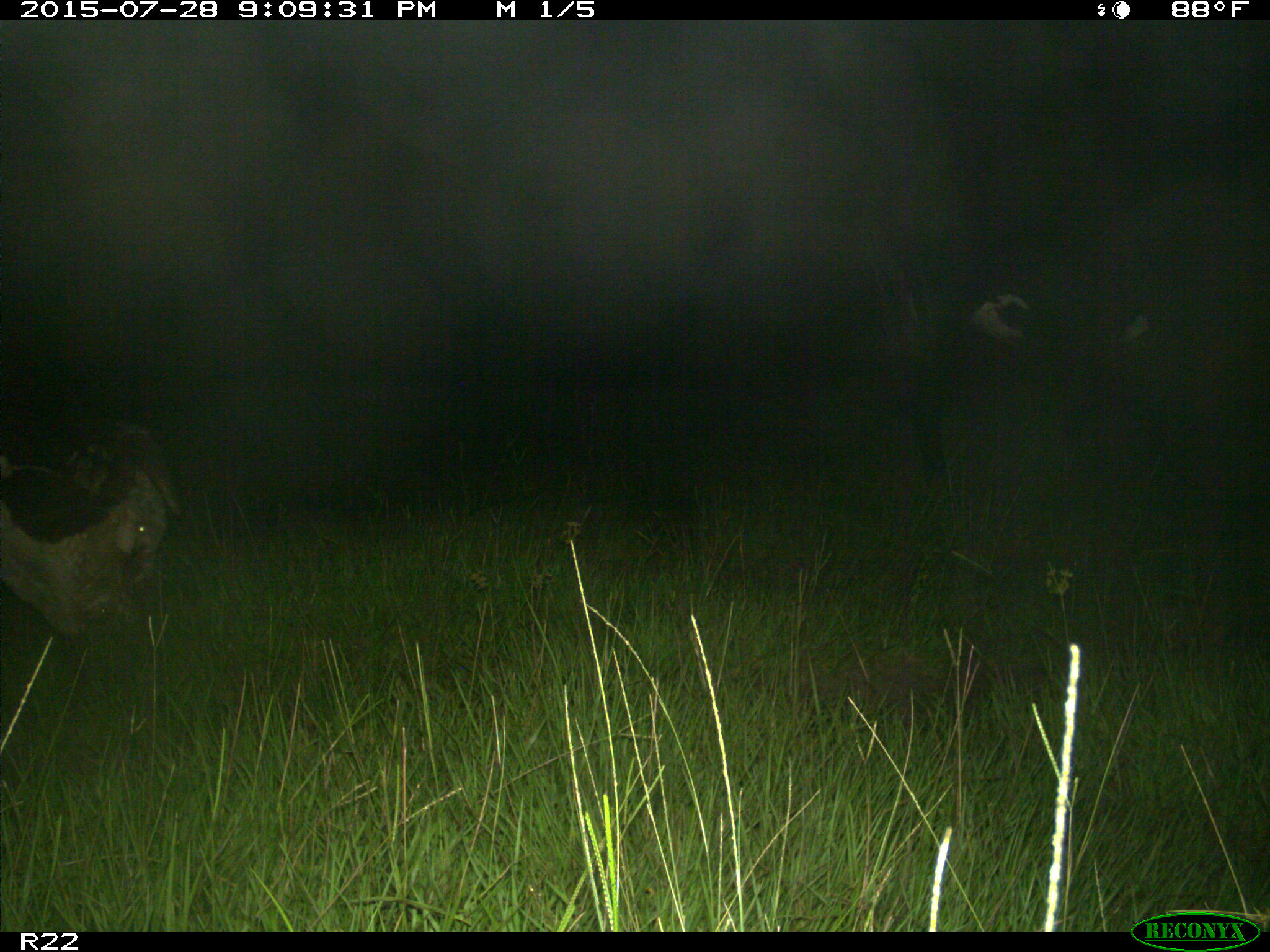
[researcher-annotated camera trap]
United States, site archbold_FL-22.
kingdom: Animalia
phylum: Chordata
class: Mammalia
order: Artiodactyla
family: Bovidae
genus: Bos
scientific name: Bos taurus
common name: domestic cow